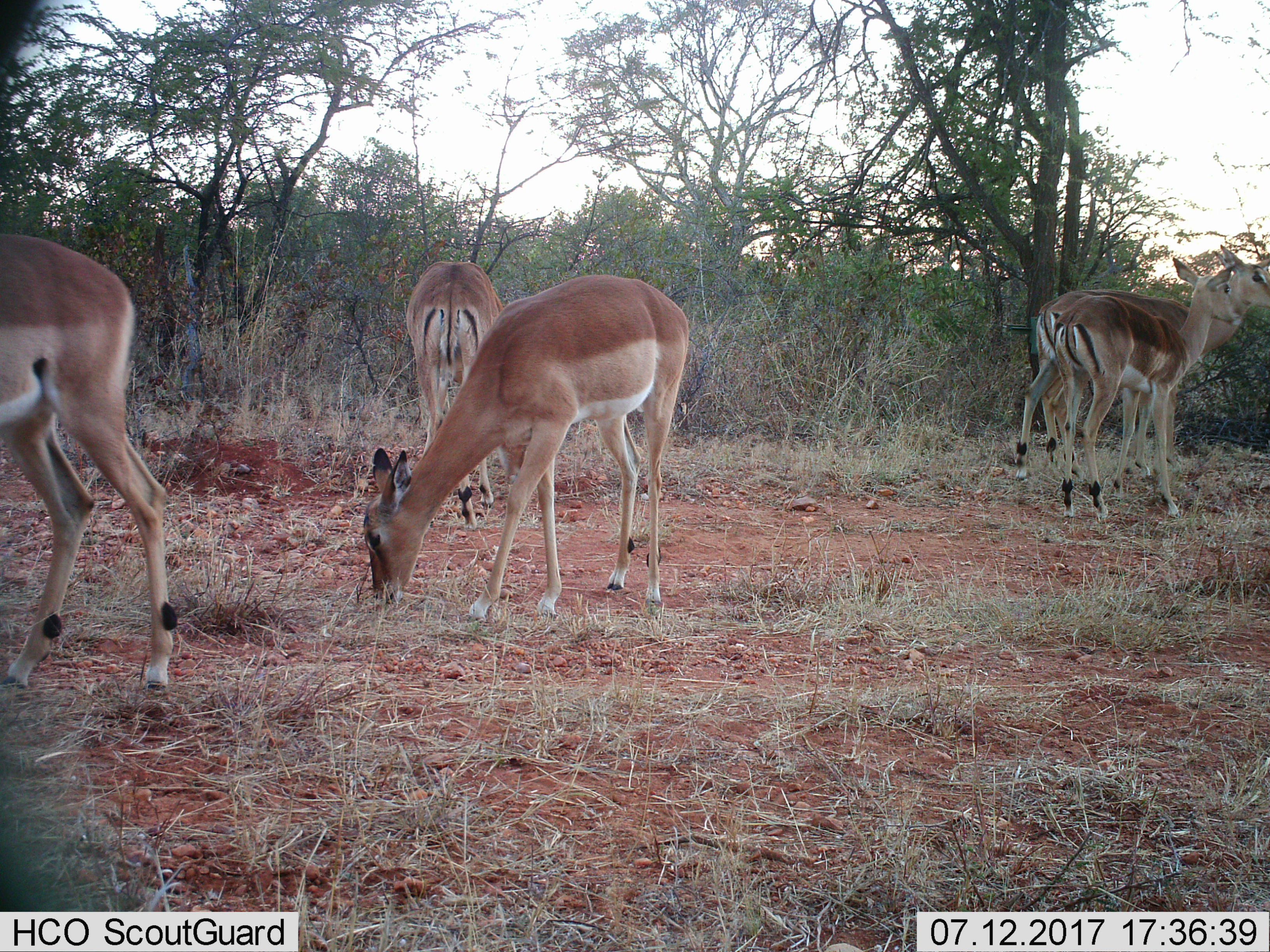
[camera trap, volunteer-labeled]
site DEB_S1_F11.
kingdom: Animalia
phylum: Chordata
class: Mammalia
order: Artiodactyla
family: Bovidae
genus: Aepyceros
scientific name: Aepyceros melampus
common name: impala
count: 5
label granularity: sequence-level